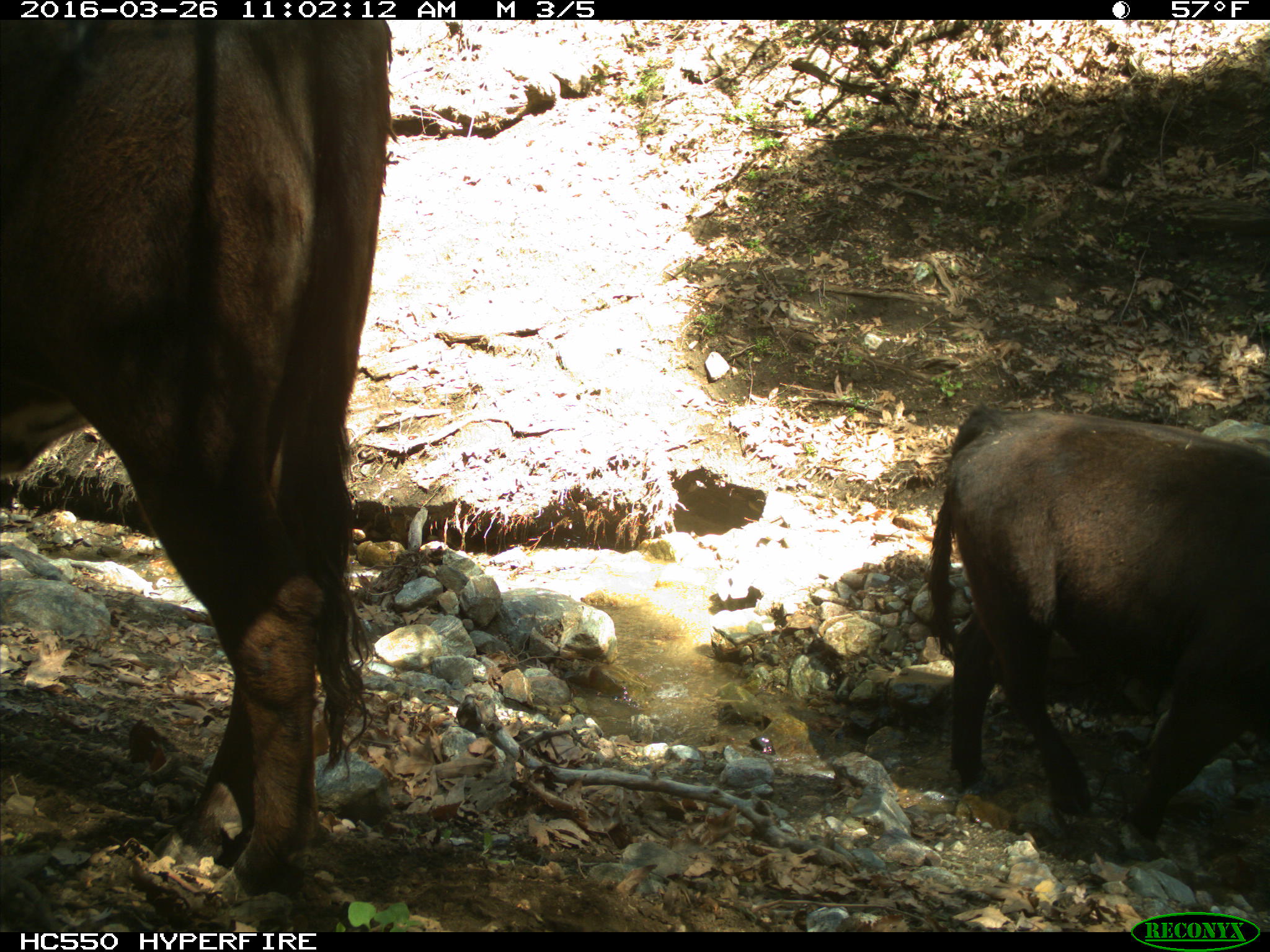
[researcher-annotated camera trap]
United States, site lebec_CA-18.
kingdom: Animalia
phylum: Chordata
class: Mammalia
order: Artiodactyla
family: Bovidae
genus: Bos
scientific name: Bos taurus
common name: domestic cow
Bos taurus (domestic cow).